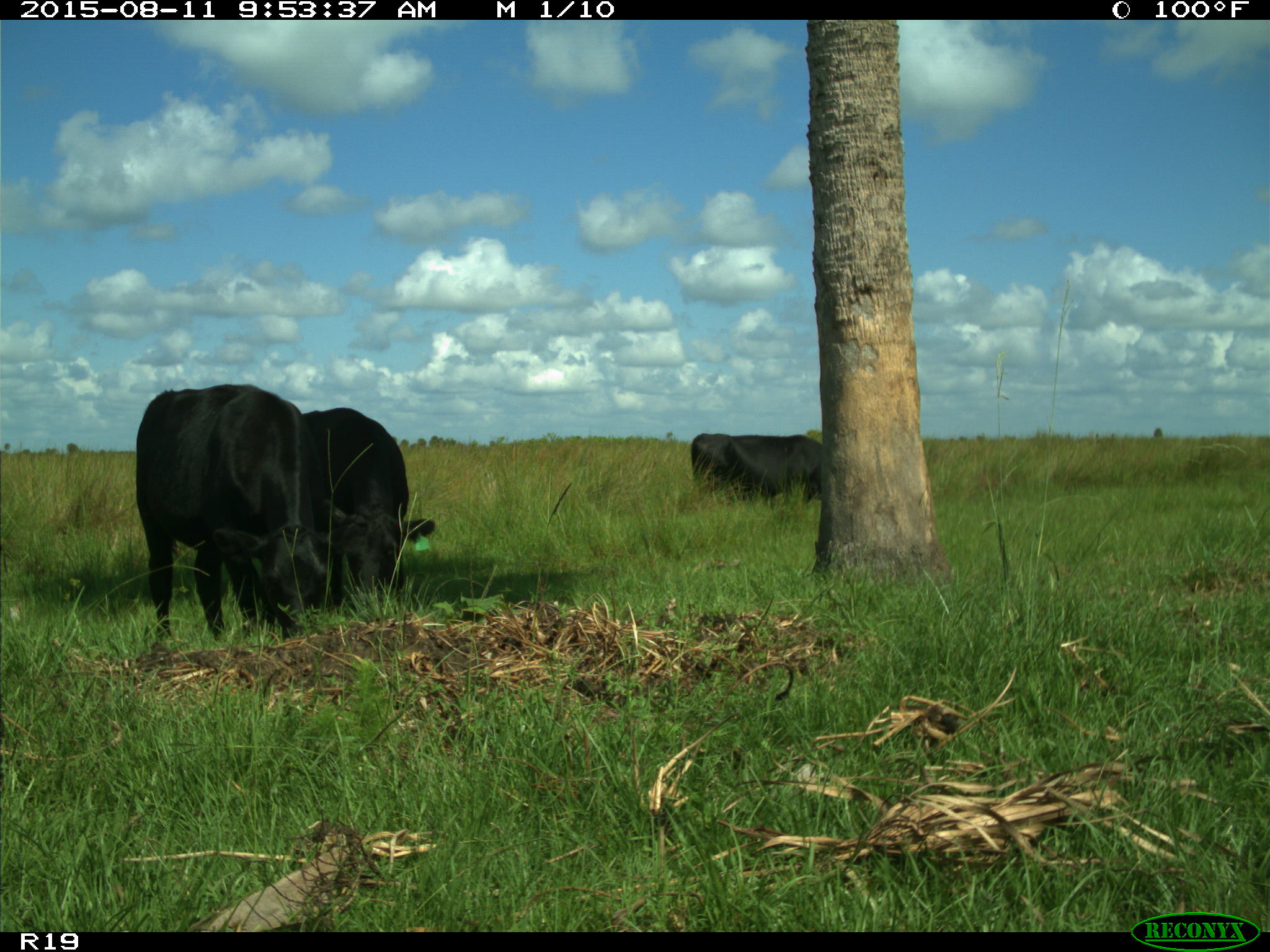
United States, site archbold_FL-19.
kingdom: Animalia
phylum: Chordata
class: Mammalia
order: Artiodactyla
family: Bovidae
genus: Bos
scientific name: Bos taurus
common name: domestic cow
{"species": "Bos taurus (domestic cow)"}